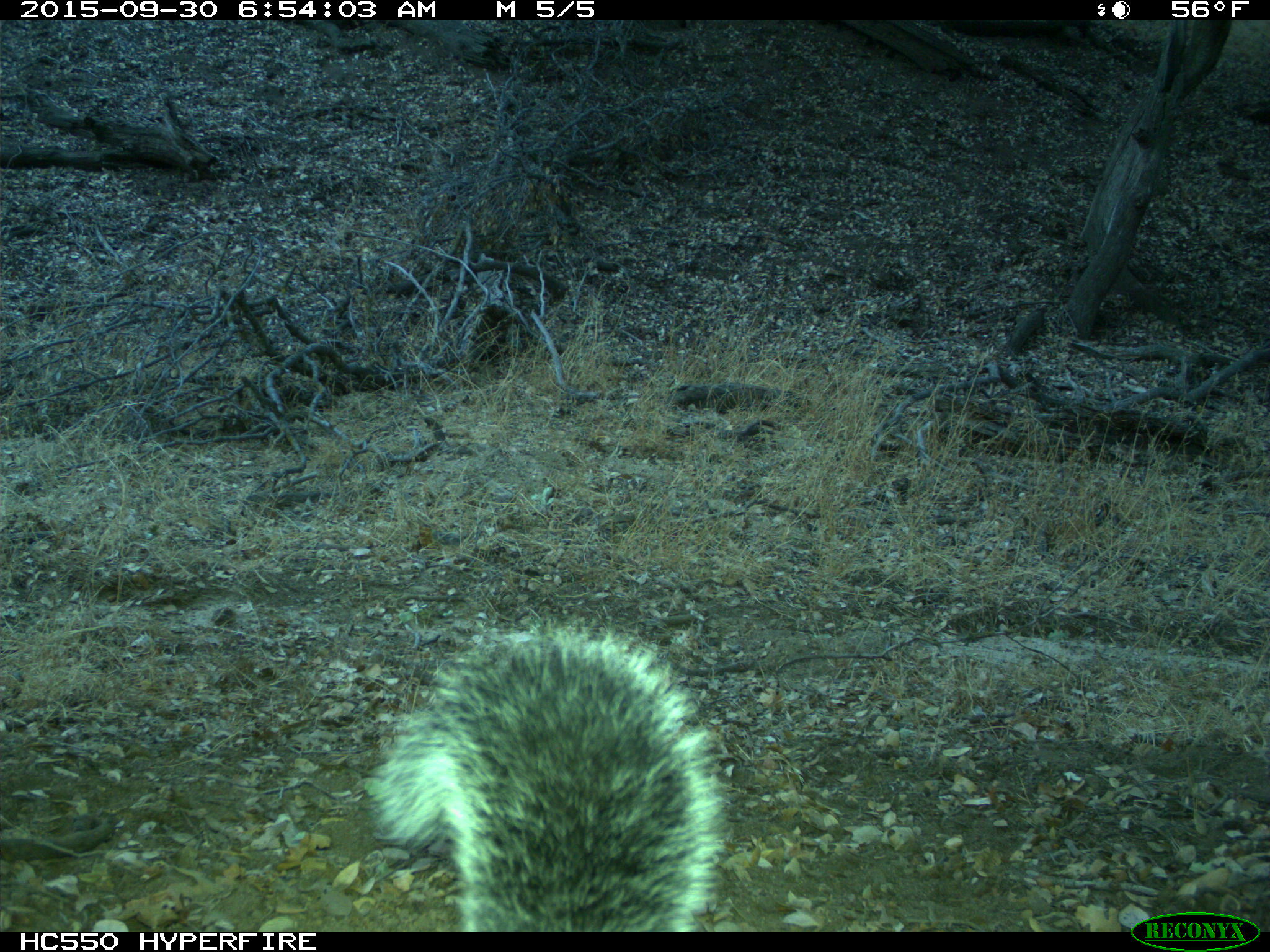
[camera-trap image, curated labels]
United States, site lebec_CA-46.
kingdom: Animalia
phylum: Chordata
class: Mammalia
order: Rodentia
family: Sciuridae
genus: Sciurus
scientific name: Sciurus carolinensis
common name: eastern gray squirrel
Sciurus carolinensis (eastern gray squirrel).